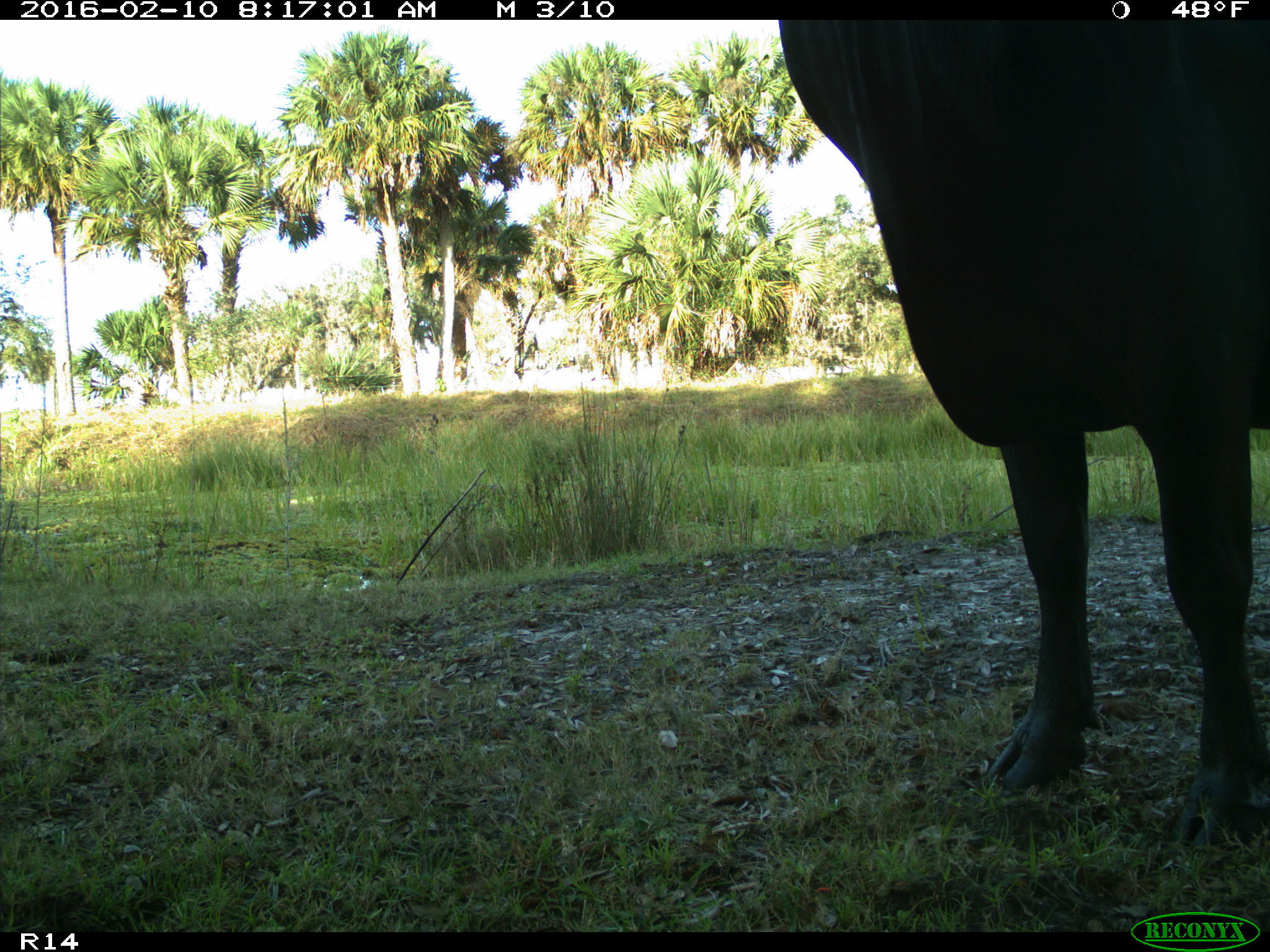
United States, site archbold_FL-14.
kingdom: Animalia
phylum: Chordata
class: Mammalia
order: Artiodactyla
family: Bovidae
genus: Bos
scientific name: Bos taurus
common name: domestic cow